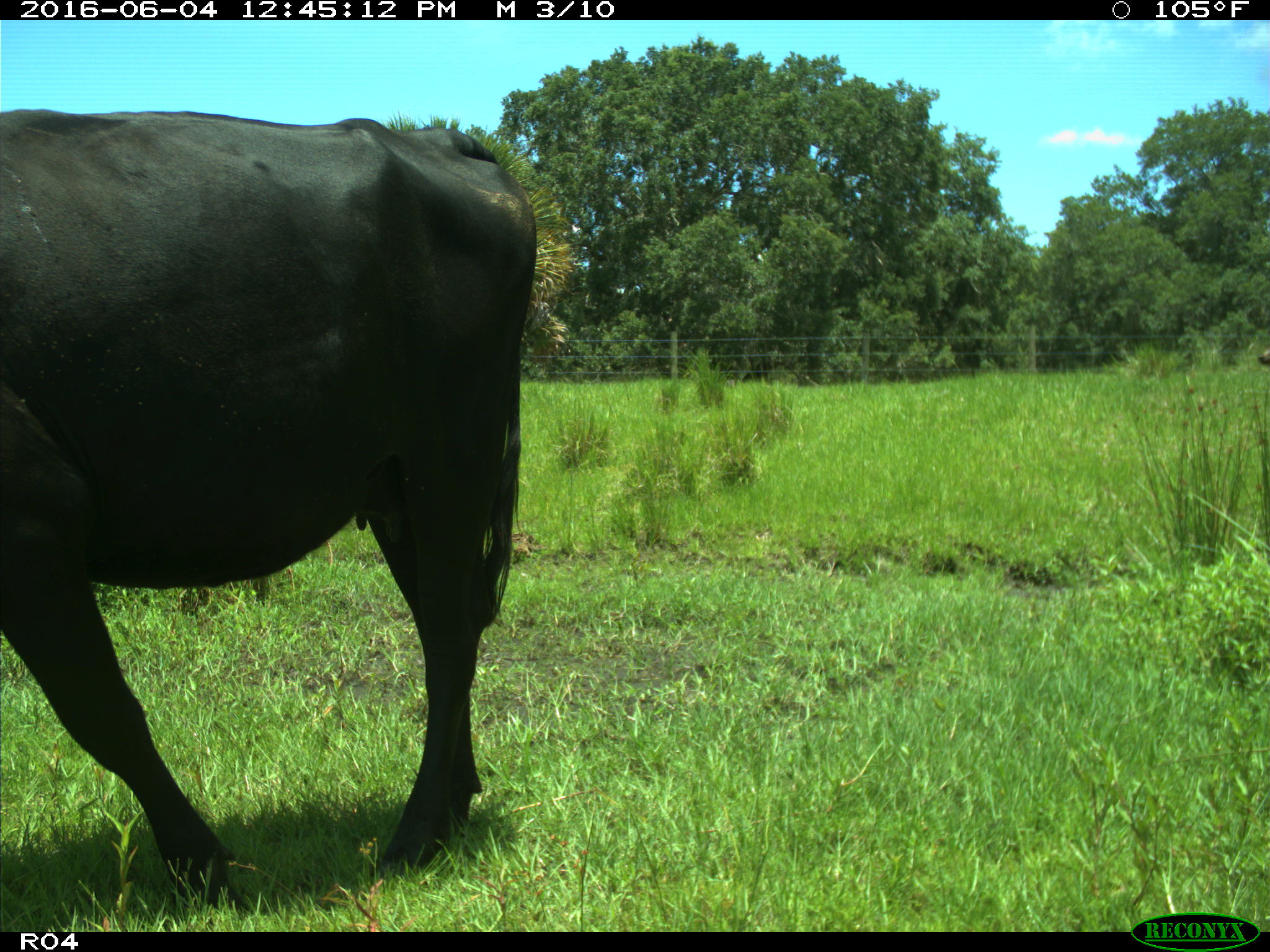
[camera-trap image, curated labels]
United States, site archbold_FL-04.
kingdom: Animalia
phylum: Chordata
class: Mammalia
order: Artiodactyla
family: Bovidae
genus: Bos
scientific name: Bos taurus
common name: domestic cow